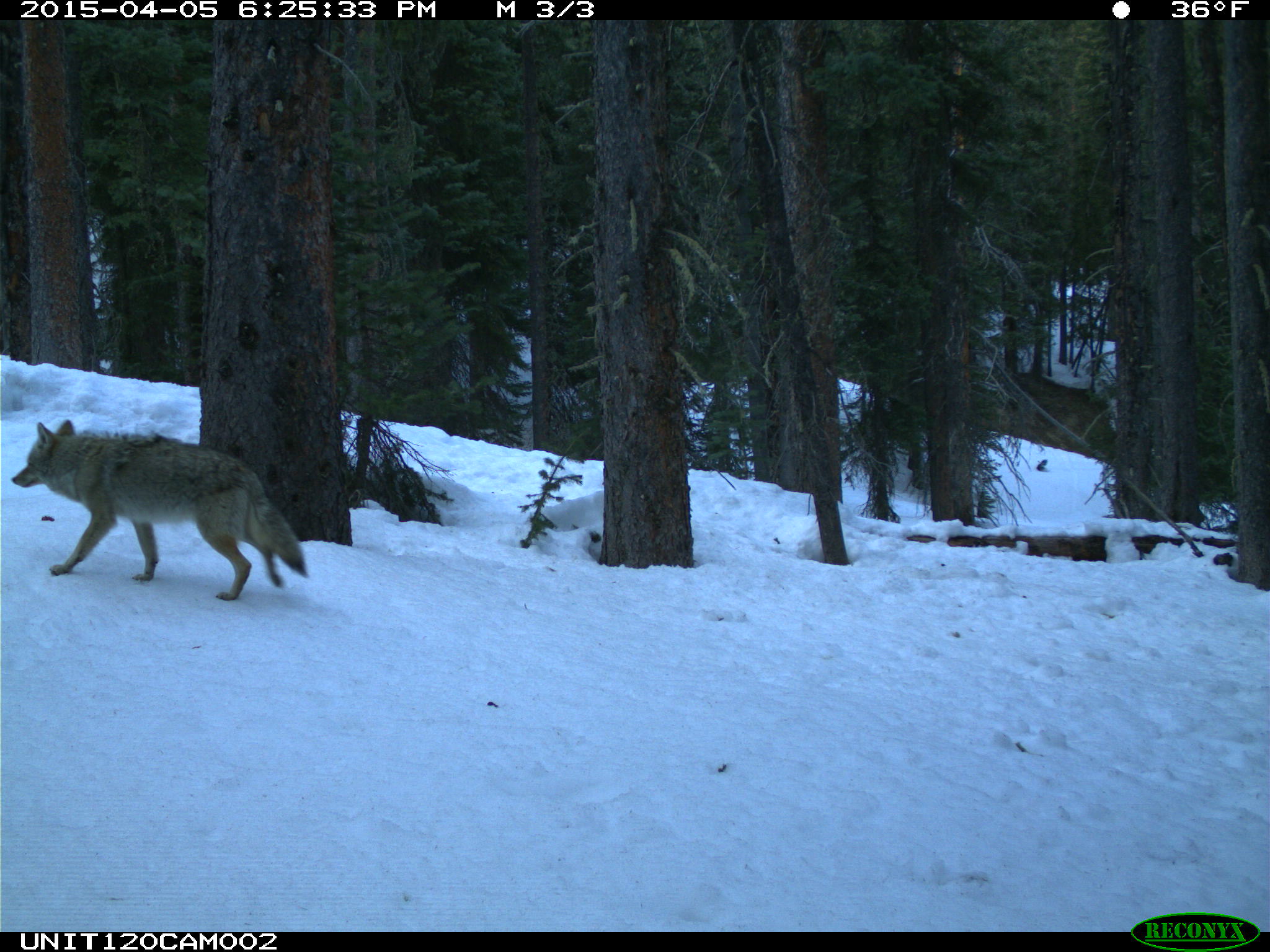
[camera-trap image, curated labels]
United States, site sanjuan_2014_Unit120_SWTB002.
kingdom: Animalia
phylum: Chordata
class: Mammalia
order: Carnivora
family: Canidae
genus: Canis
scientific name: Canis latrans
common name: coyote